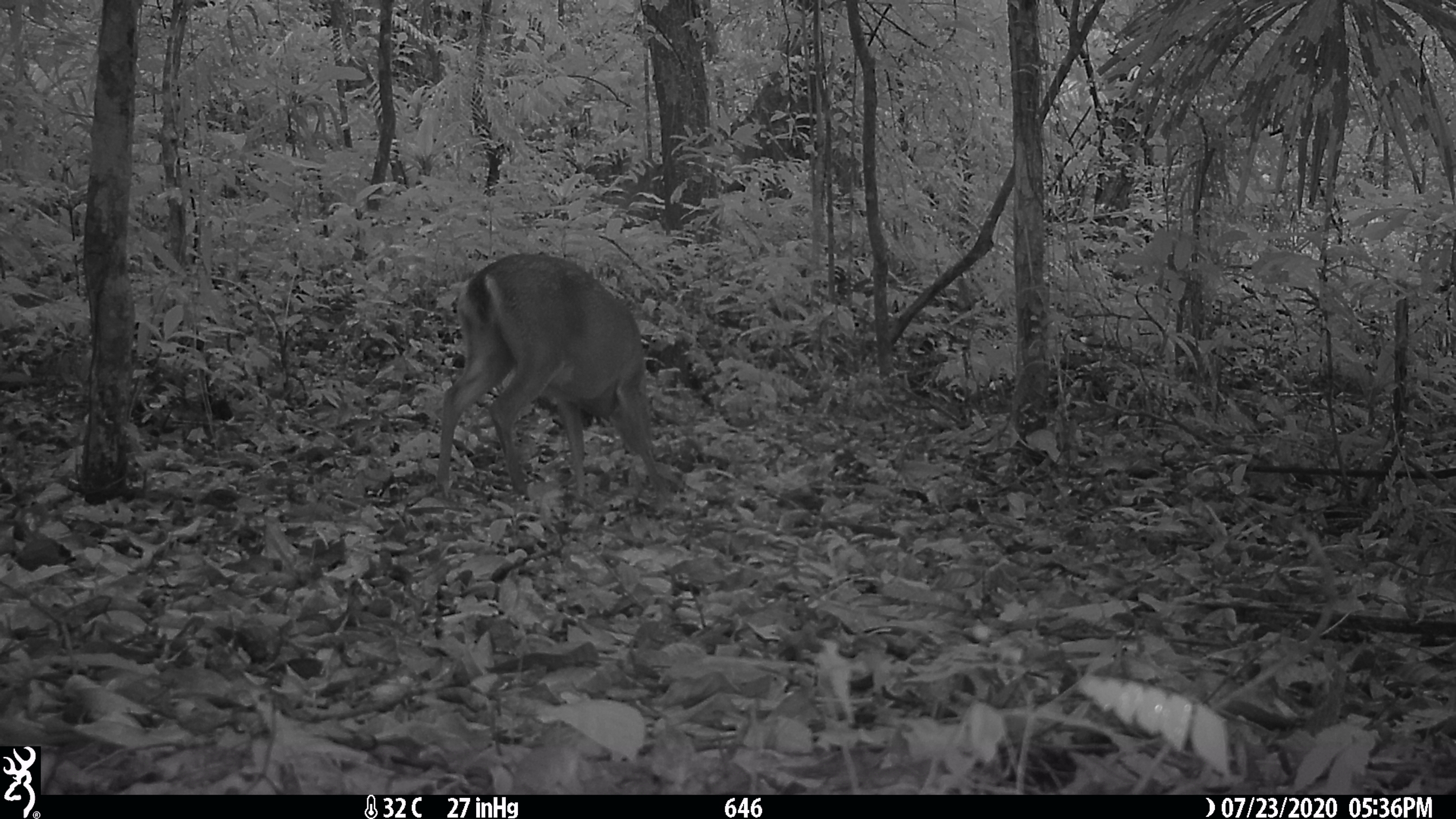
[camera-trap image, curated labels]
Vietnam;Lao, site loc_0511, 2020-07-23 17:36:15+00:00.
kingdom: Animalia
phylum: Chordata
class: Mammalia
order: Artiodactyla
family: Cervidae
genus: Muntiacus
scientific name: Muntiacus vuquangensis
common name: large-antlered muntjac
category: large antlered muntjac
Large antlered muntjac (large-antlered muntjac) (Muntiacus vuquangensis). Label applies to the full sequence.